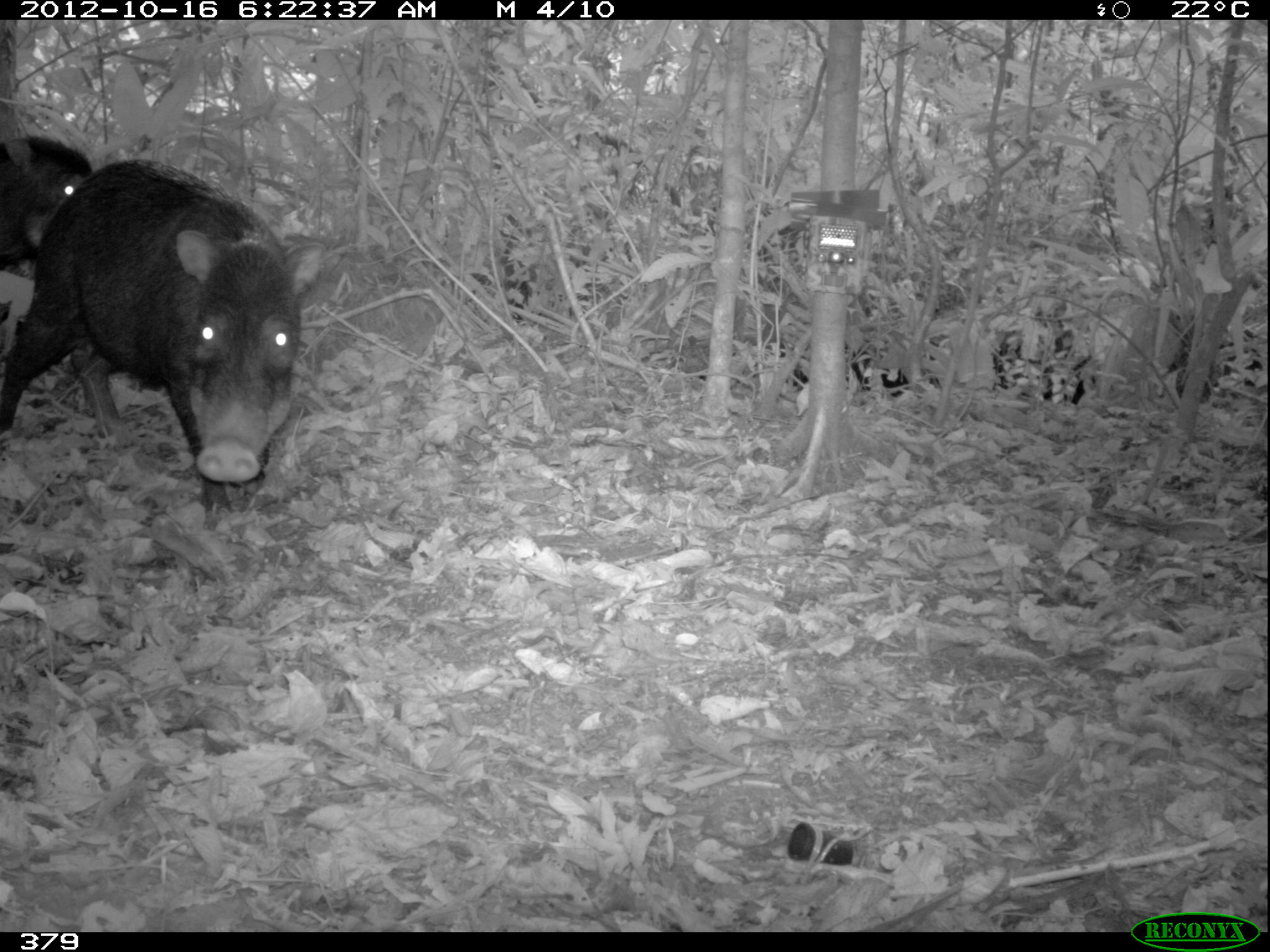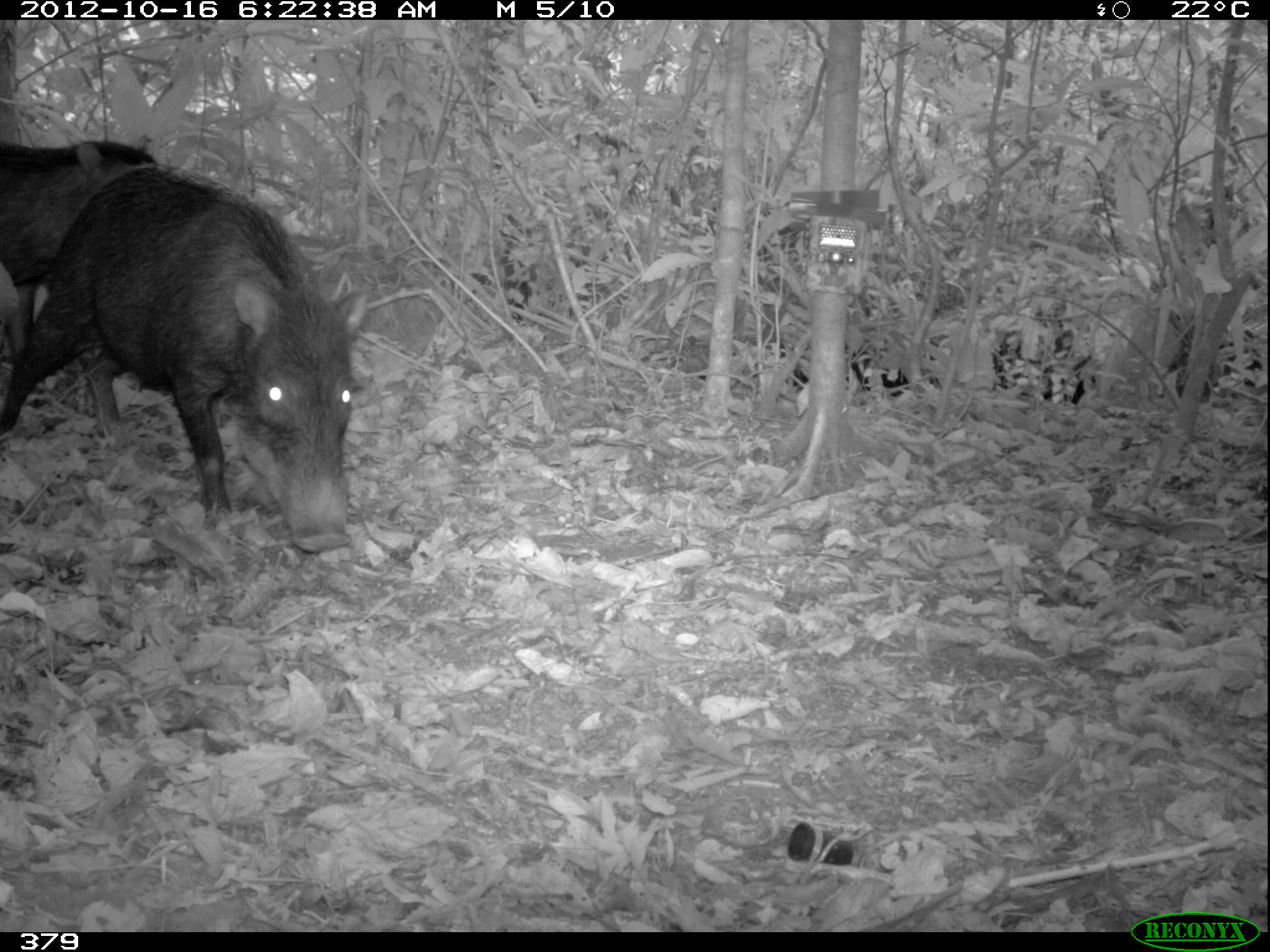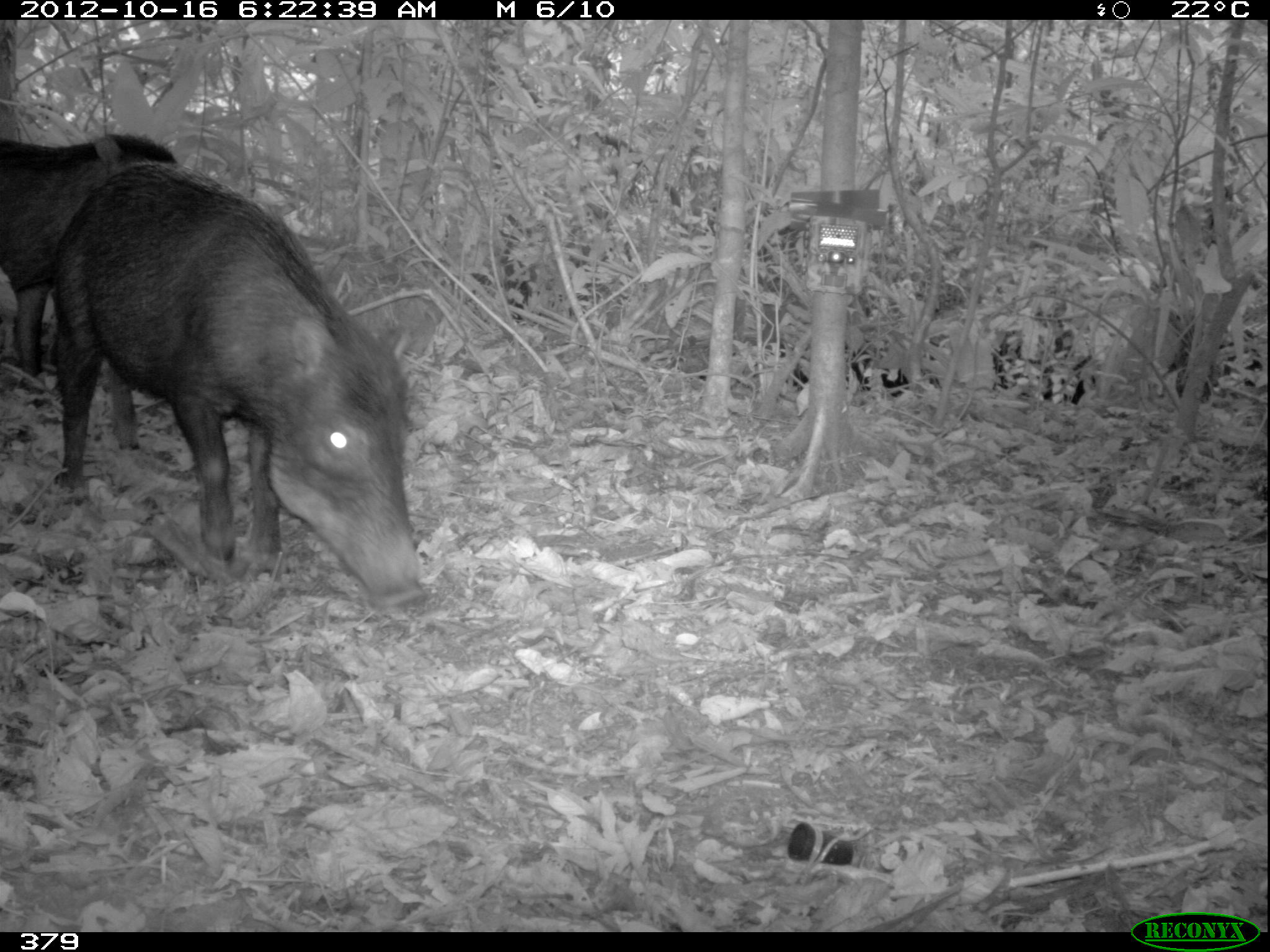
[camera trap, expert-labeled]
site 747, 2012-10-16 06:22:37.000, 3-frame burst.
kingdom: Animalia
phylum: Chordata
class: Mammalia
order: Artiodactyla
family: Tayassuidae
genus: Tayassu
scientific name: Tayassu pecari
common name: white-lipped peccary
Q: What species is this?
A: Tayassu pecari (white-lipped peccary).